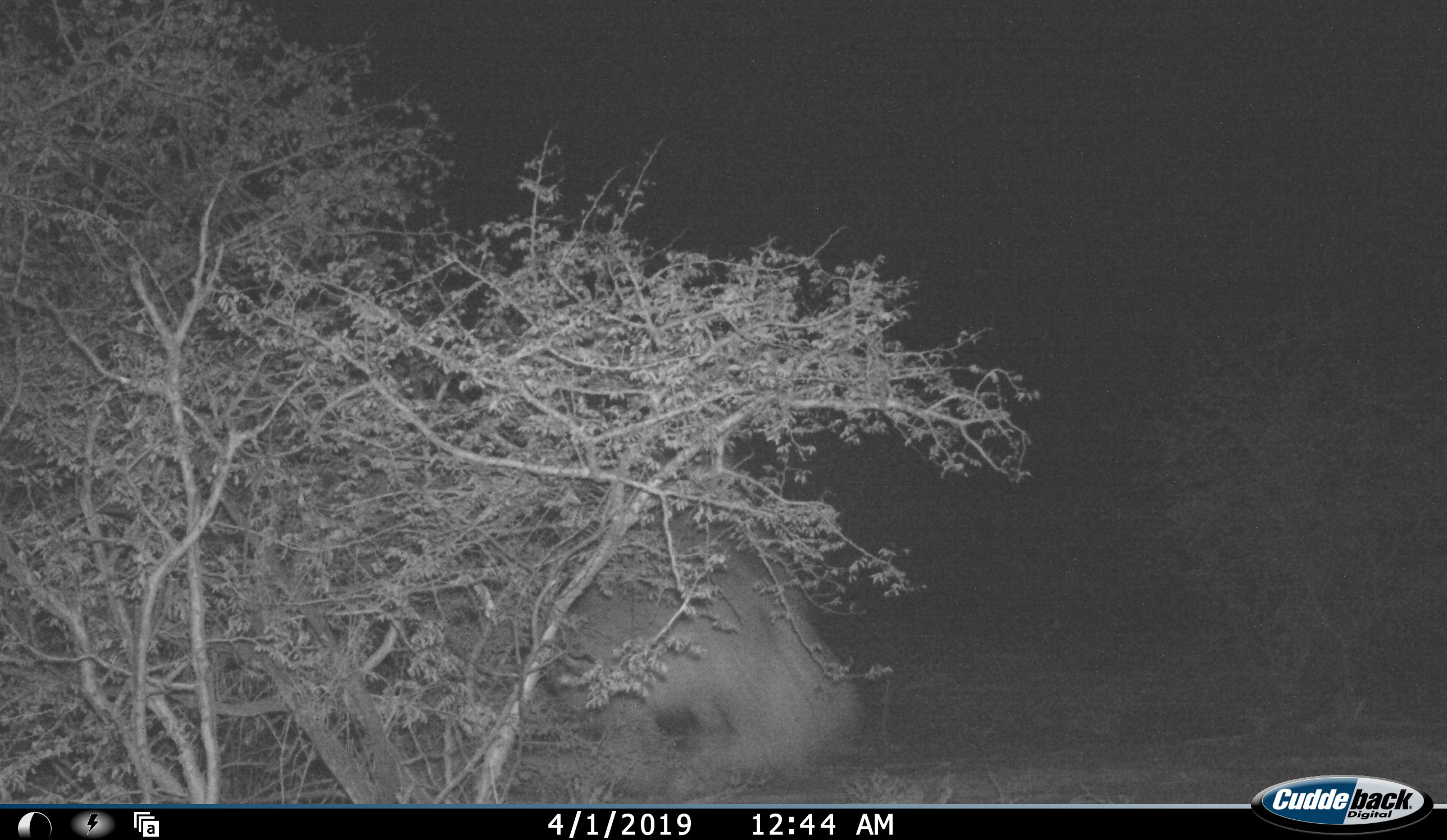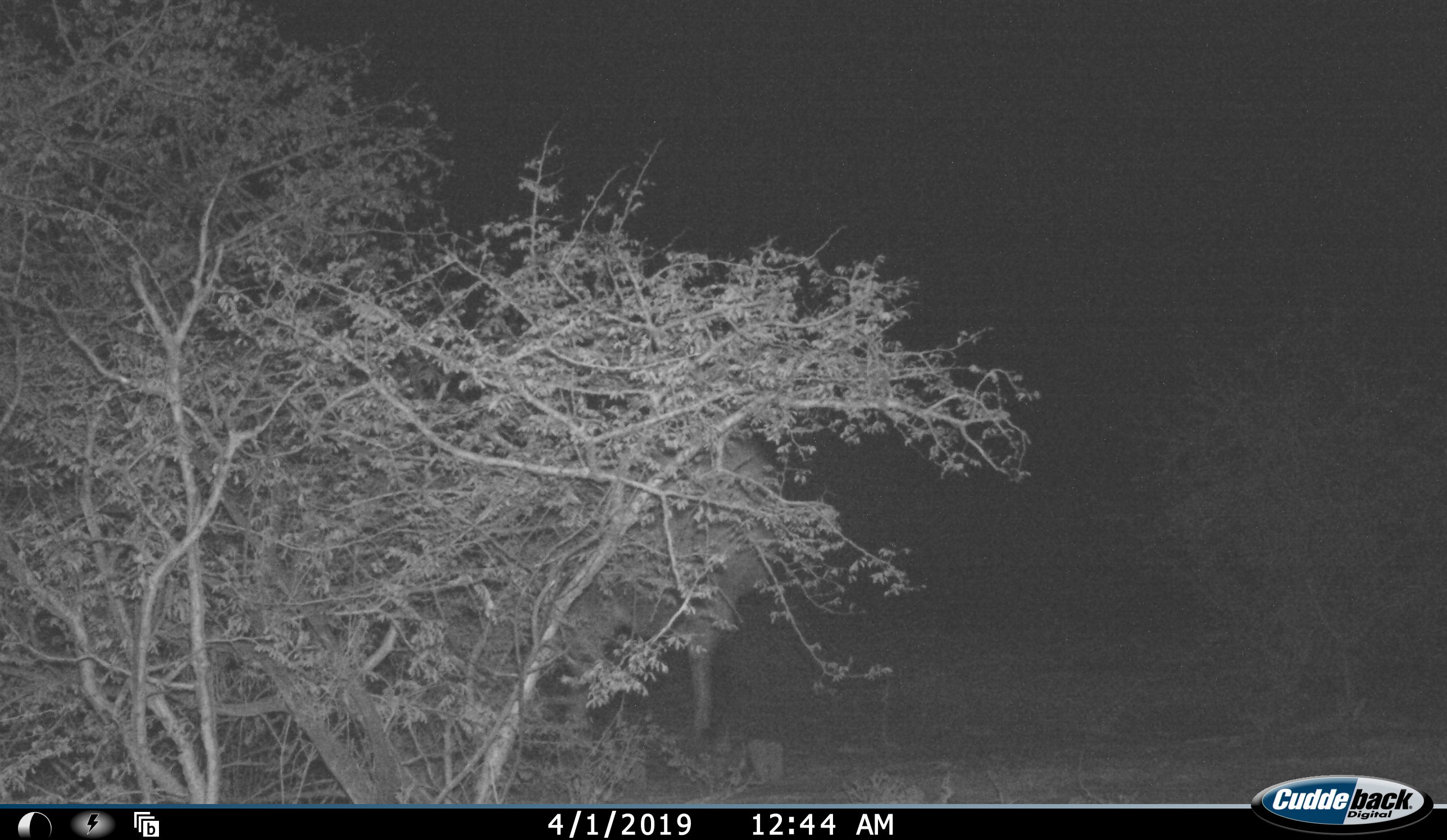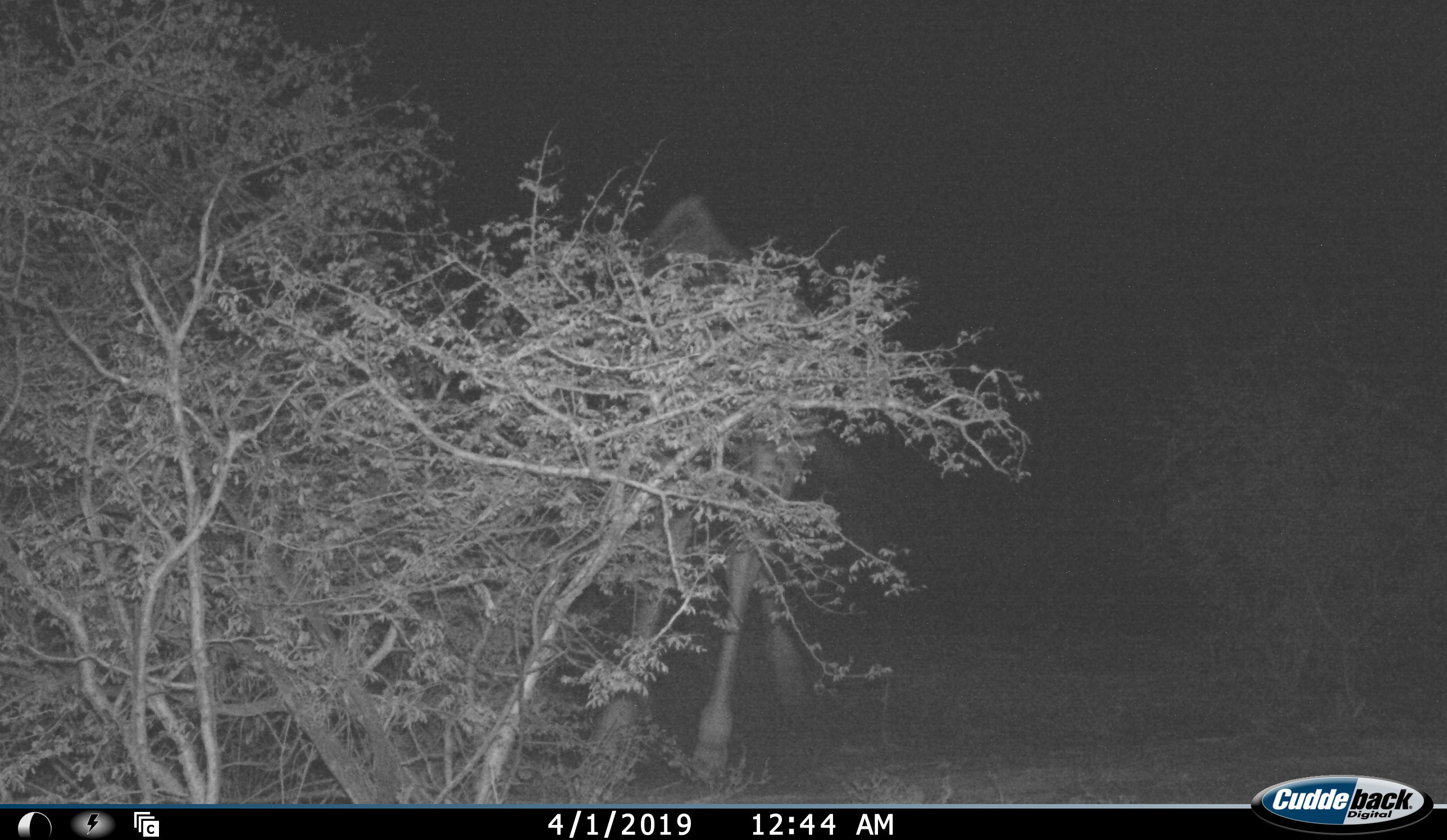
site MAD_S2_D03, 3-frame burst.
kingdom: Animalia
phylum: Chordata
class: Mammalia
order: Artiodactyla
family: Giraffidae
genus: Giraffa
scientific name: Giraffa camelopardalis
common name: giraffe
Giraffe (Giraffa camelopardalis), count 1. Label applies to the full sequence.